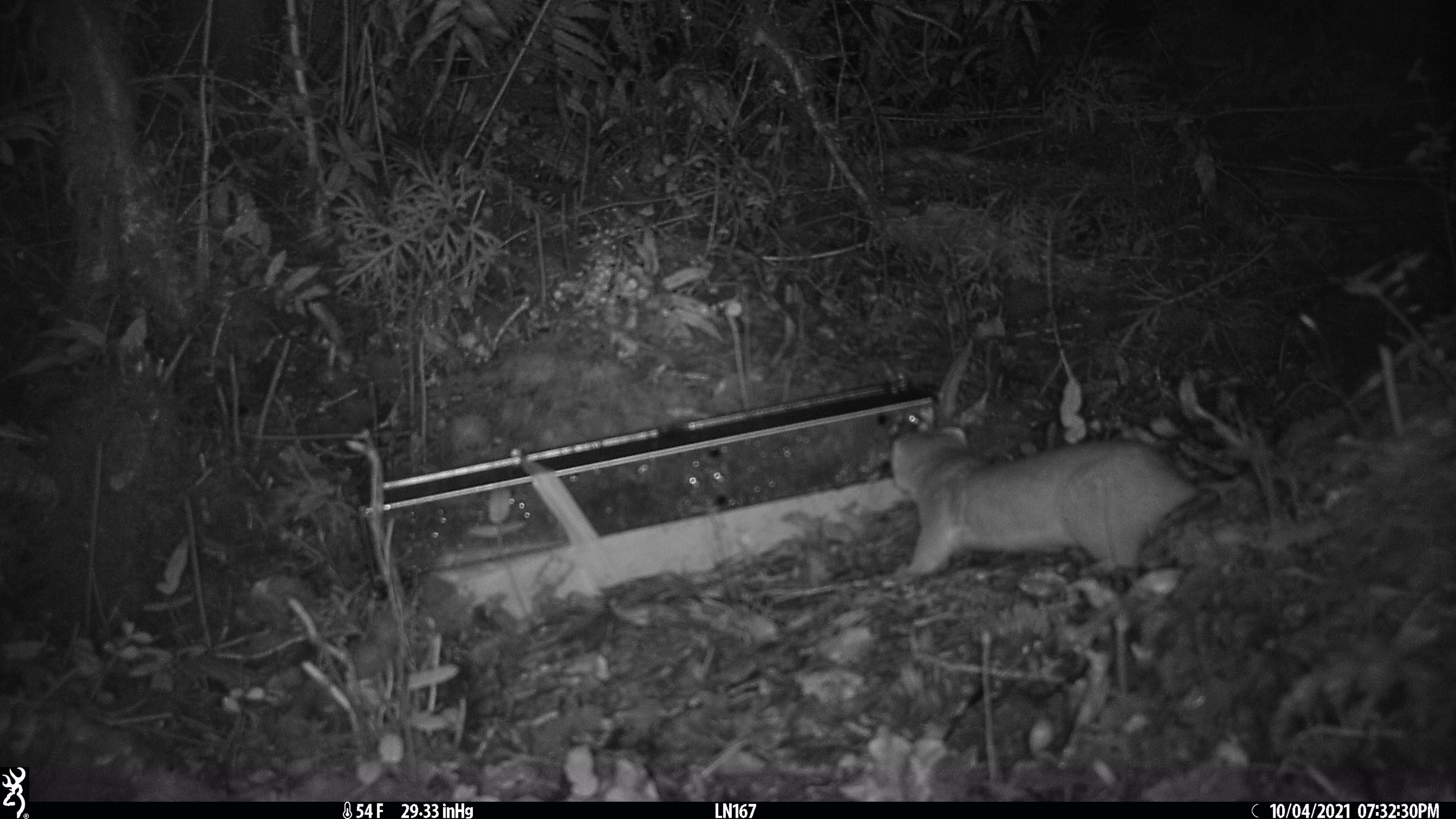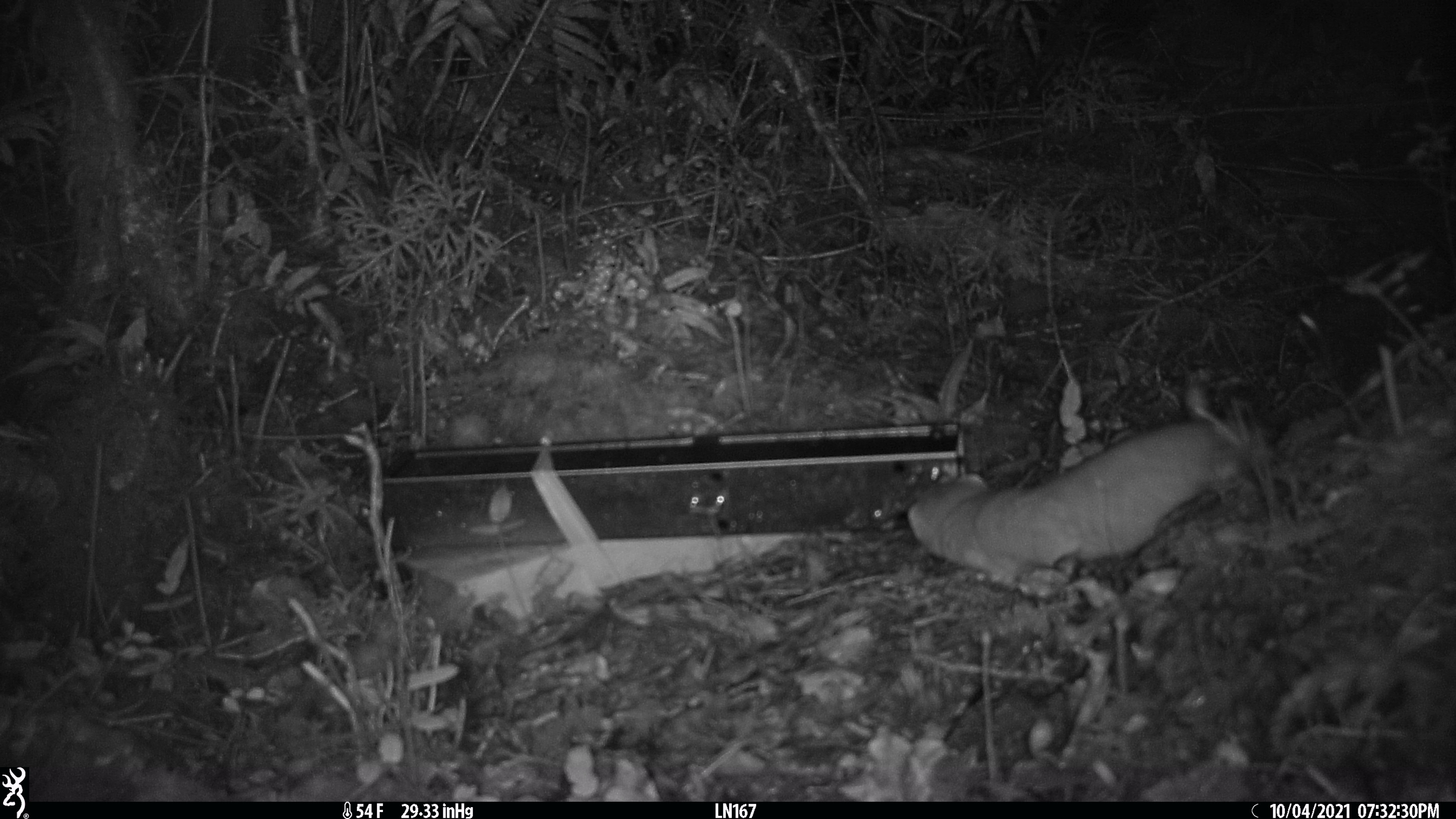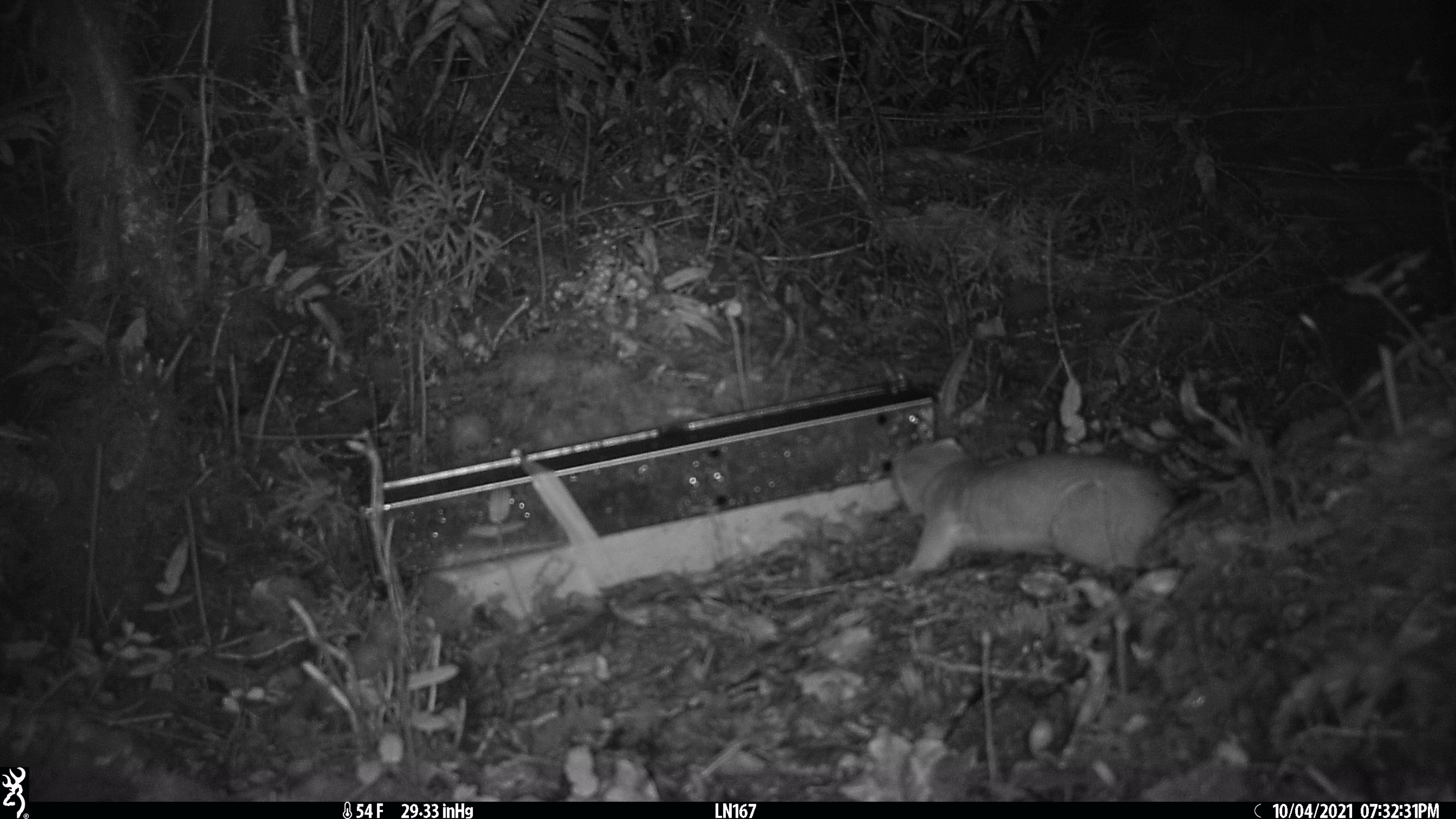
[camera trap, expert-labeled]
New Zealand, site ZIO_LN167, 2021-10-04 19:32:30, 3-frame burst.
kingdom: Animalia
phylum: Chordata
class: Mammalia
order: Carnivora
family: Mustelidae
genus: Mustela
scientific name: Mustela erminea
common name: stoat